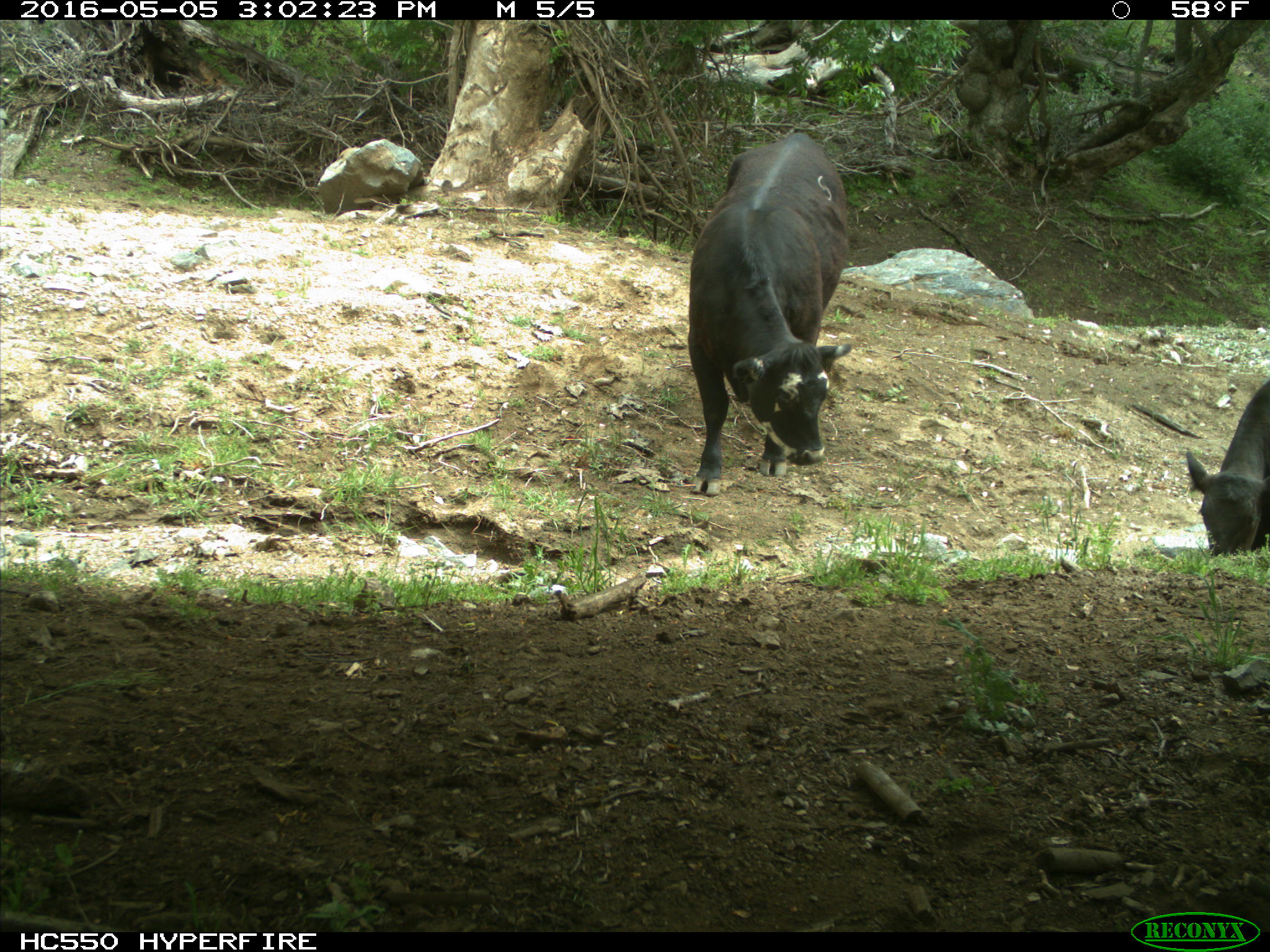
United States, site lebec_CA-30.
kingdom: Animalia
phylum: Chordata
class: Mammalia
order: Artiodactyla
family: Bovidae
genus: Bos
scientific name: Bos taurus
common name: domestic cow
Bos taurus (domestic cow).